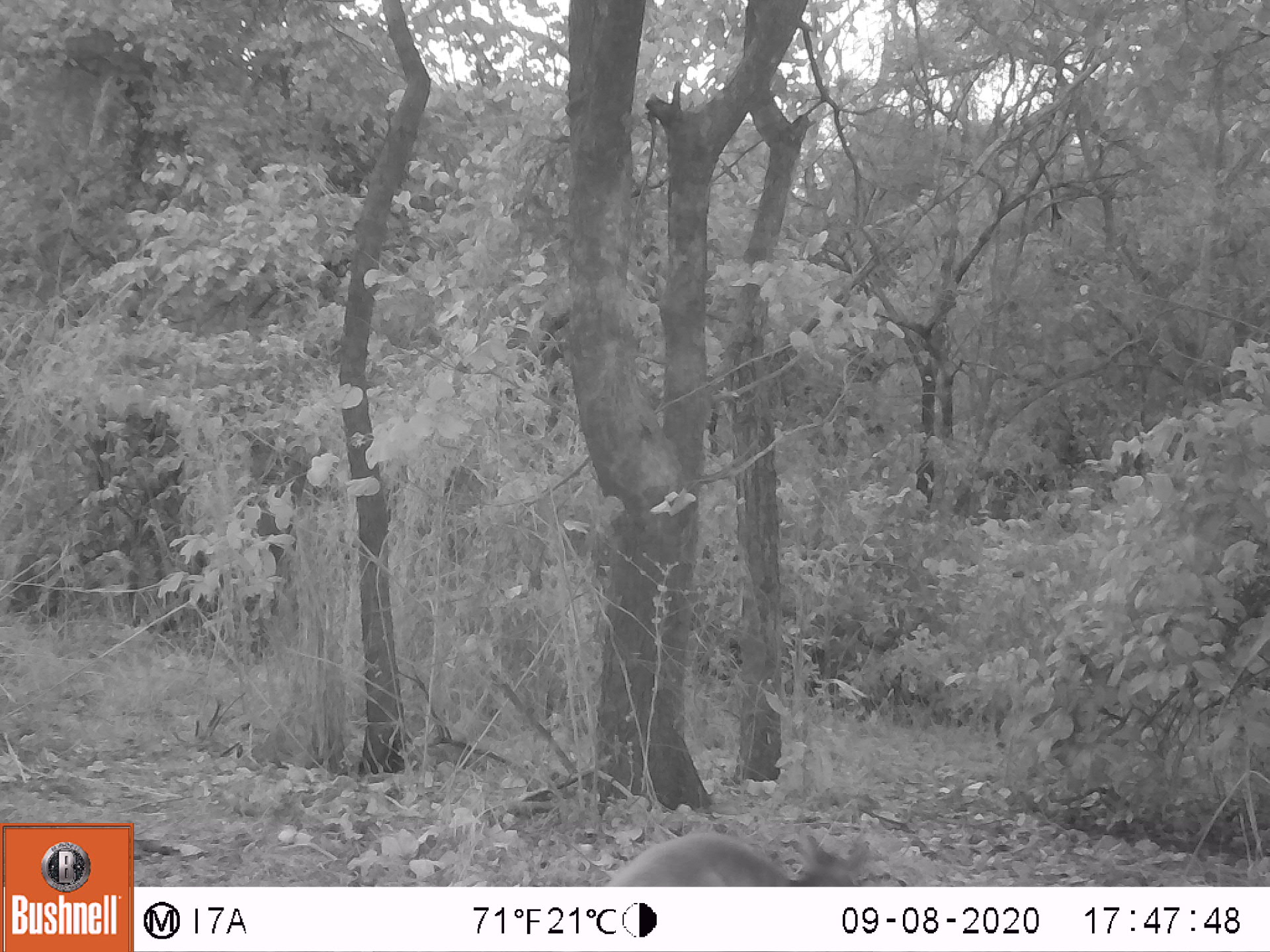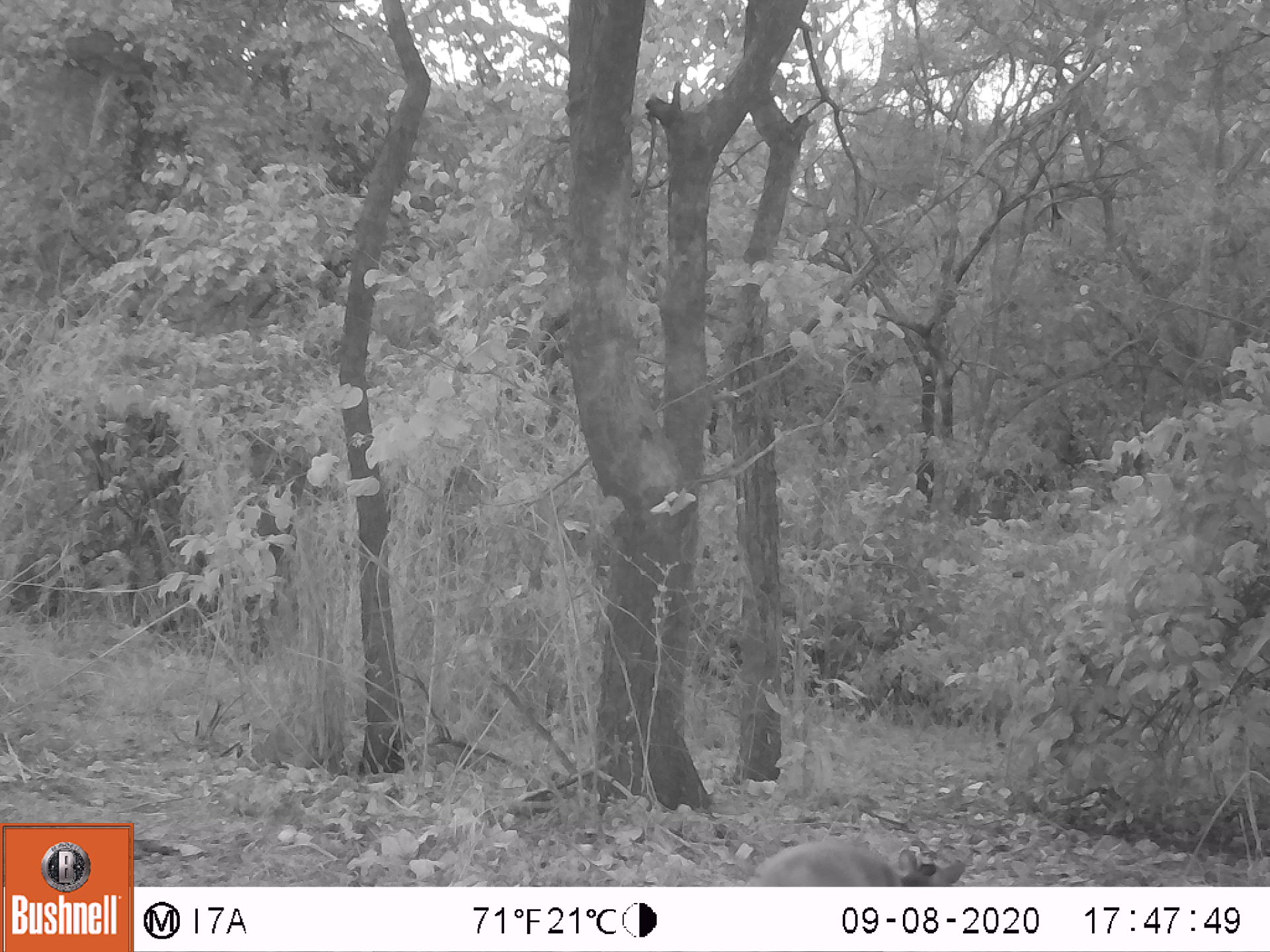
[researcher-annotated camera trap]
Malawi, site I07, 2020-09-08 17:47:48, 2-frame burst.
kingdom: Animalia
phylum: Chordata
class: Mammalia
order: Artiodactyla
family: Bovidae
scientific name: Antilopinae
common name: small antelope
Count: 1.